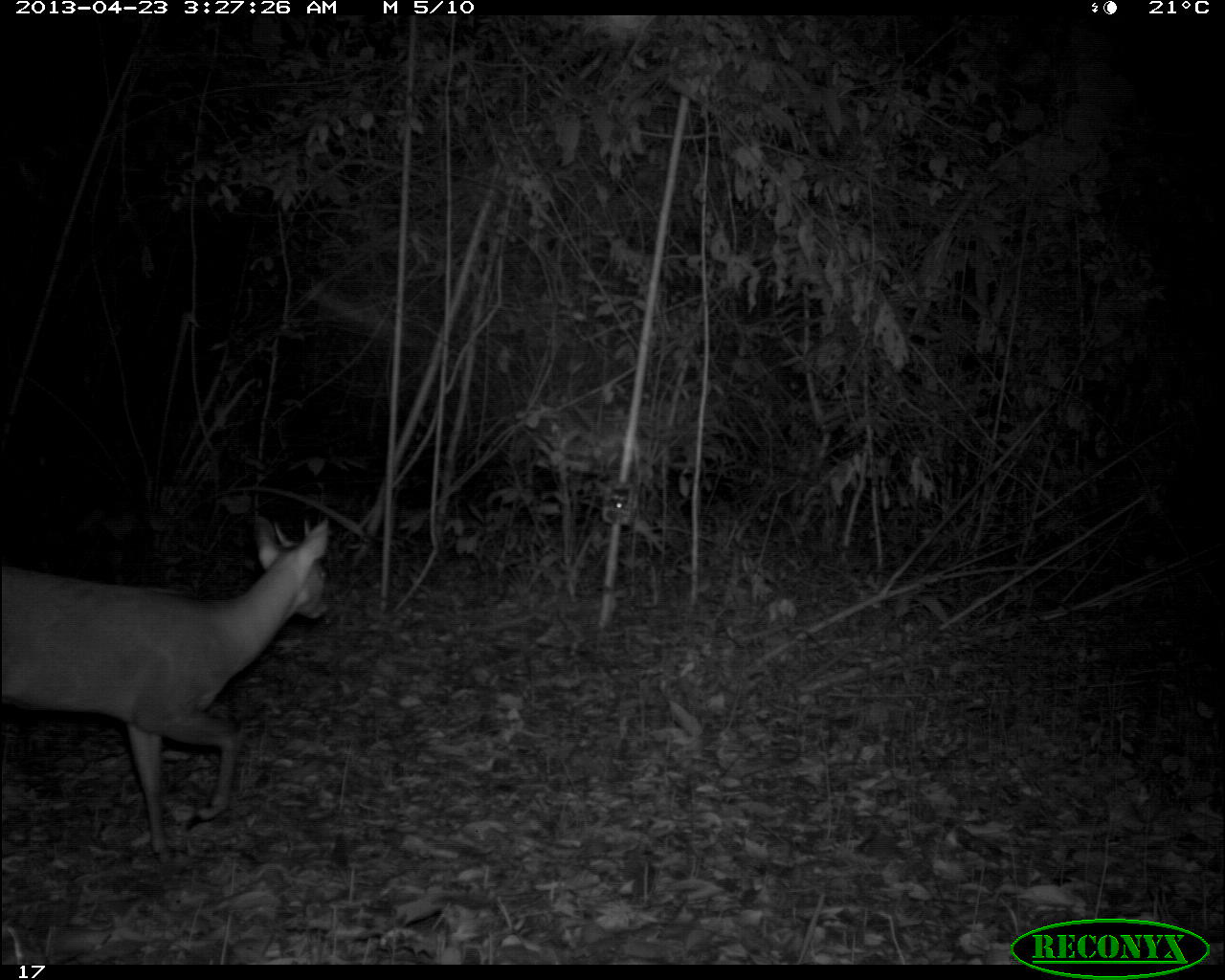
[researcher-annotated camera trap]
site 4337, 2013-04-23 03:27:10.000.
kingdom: Animalia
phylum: Chordata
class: Mammalia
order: Artiodactyla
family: Cervidae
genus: Mazama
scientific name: Mazama temama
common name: central american red brocket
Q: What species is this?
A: Mazama temama (central american red brocket).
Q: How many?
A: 1.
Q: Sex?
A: Male.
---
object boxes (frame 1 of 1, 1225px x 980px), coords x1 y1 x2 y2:
mazama temama: 0 514 329 863